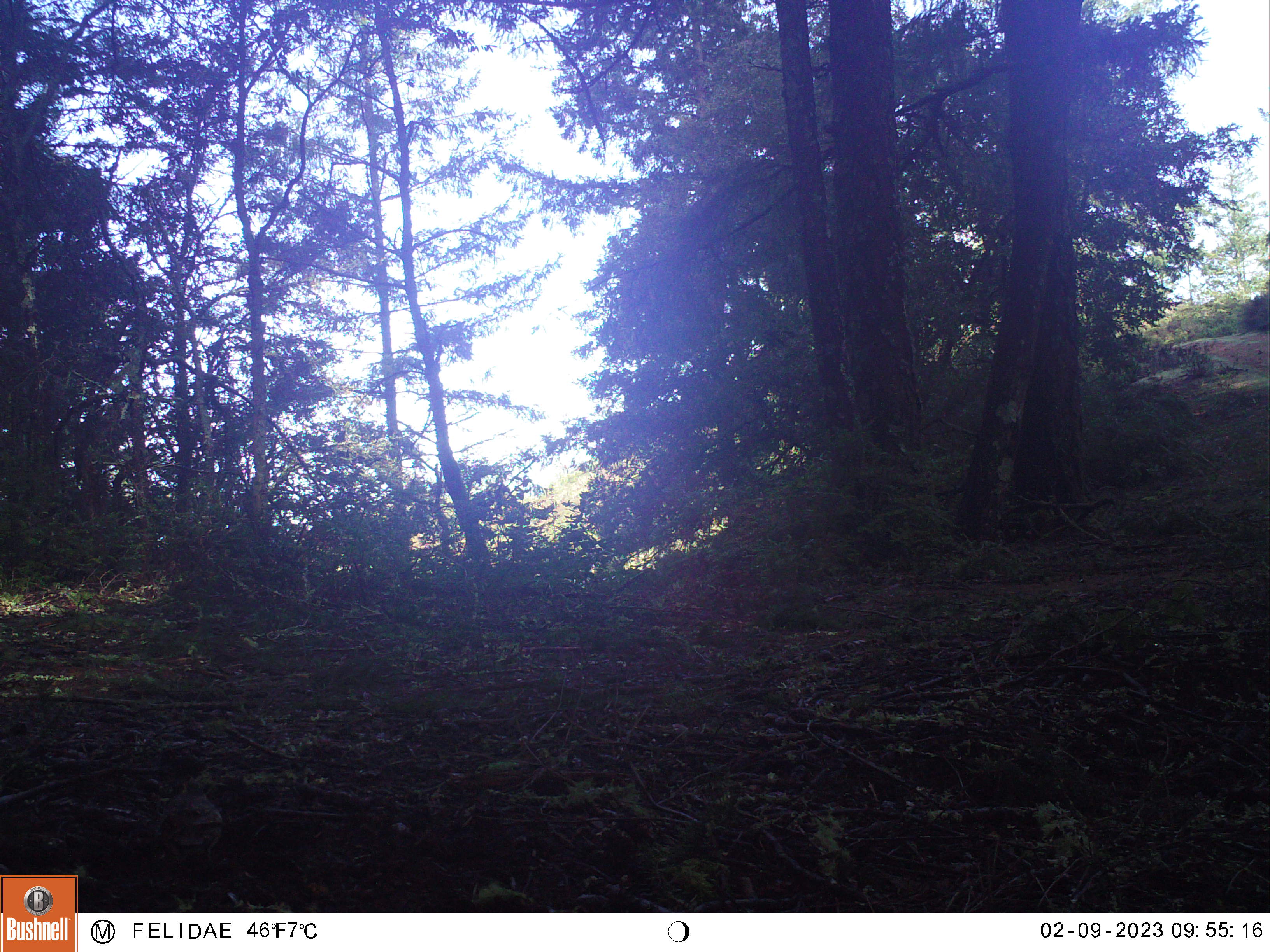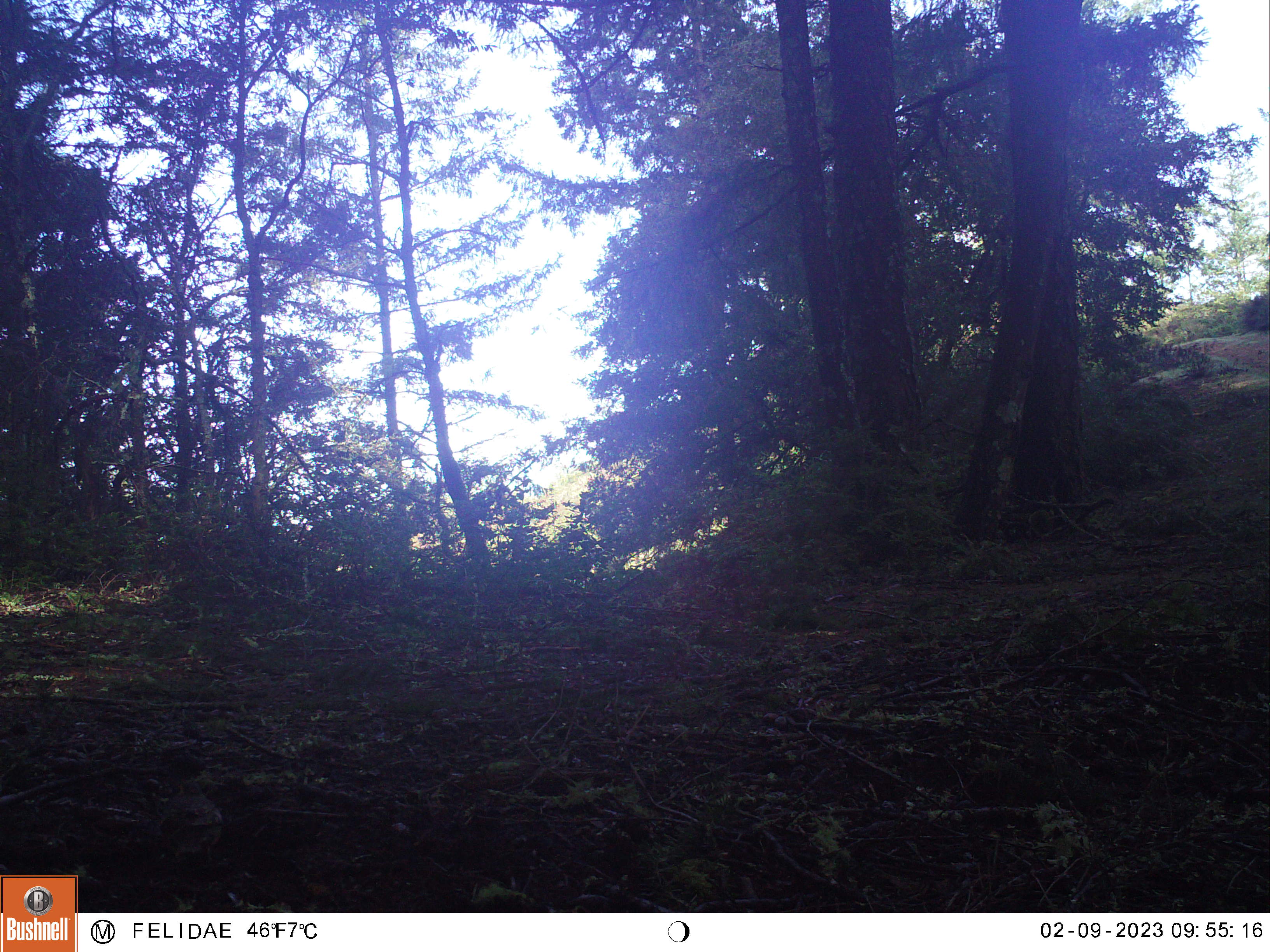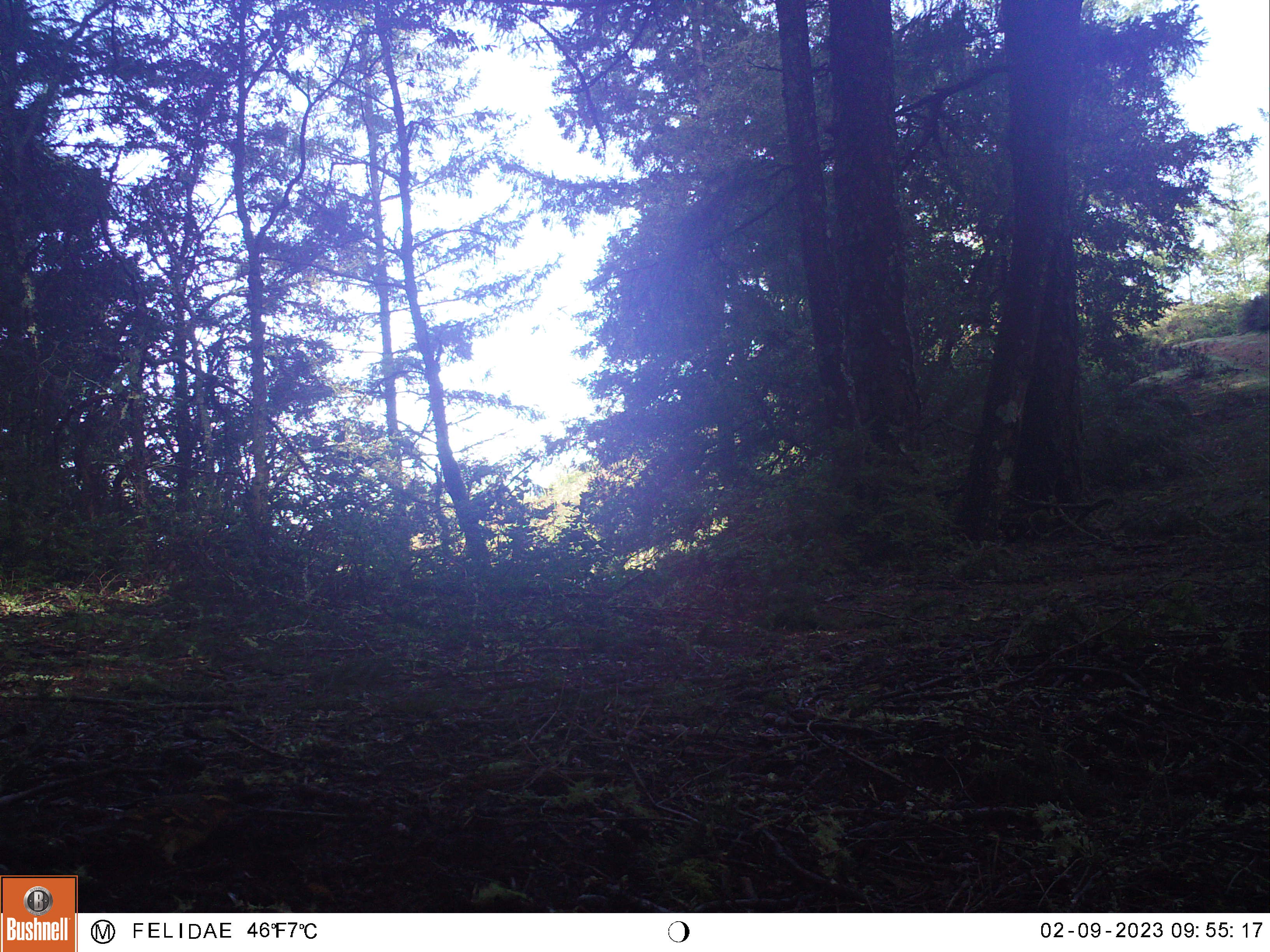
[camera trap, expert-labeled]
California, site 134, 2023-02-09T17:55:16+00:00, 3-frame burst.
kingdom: Animalia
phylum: Chordata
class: Aves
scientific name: Aves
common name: bird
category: unknown bird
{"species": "unknown bird (bird) (Aves)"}